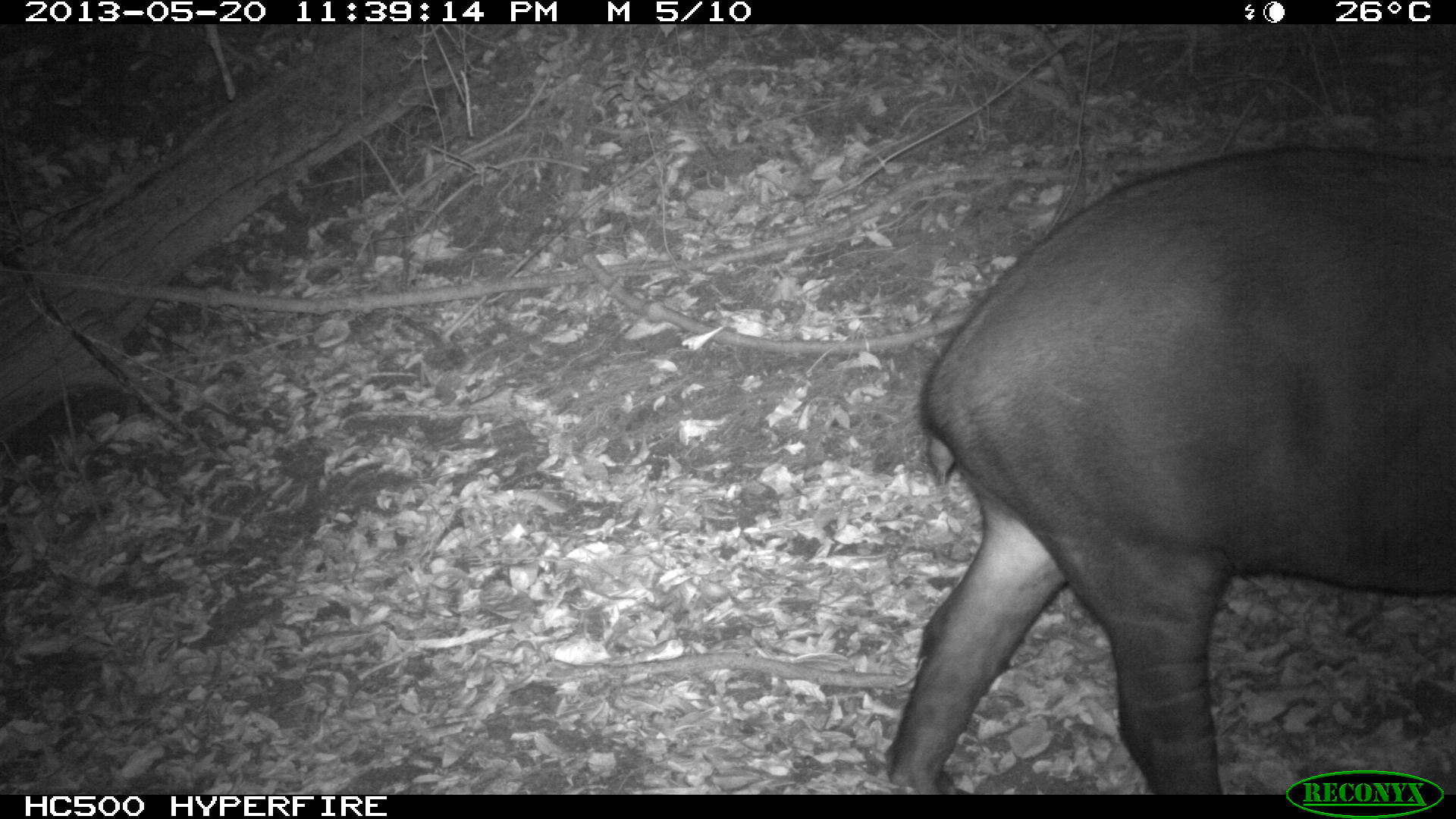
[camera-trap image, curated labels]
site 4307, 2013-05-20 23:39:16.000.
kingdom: Animalia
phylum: Chordata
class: Mammalia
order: Perissodactyla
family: Tapiridae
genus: Tapirus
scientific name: Tapirus bairdii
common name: baird's tapir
Tapirus bairdii (baird's tapir), count 1.